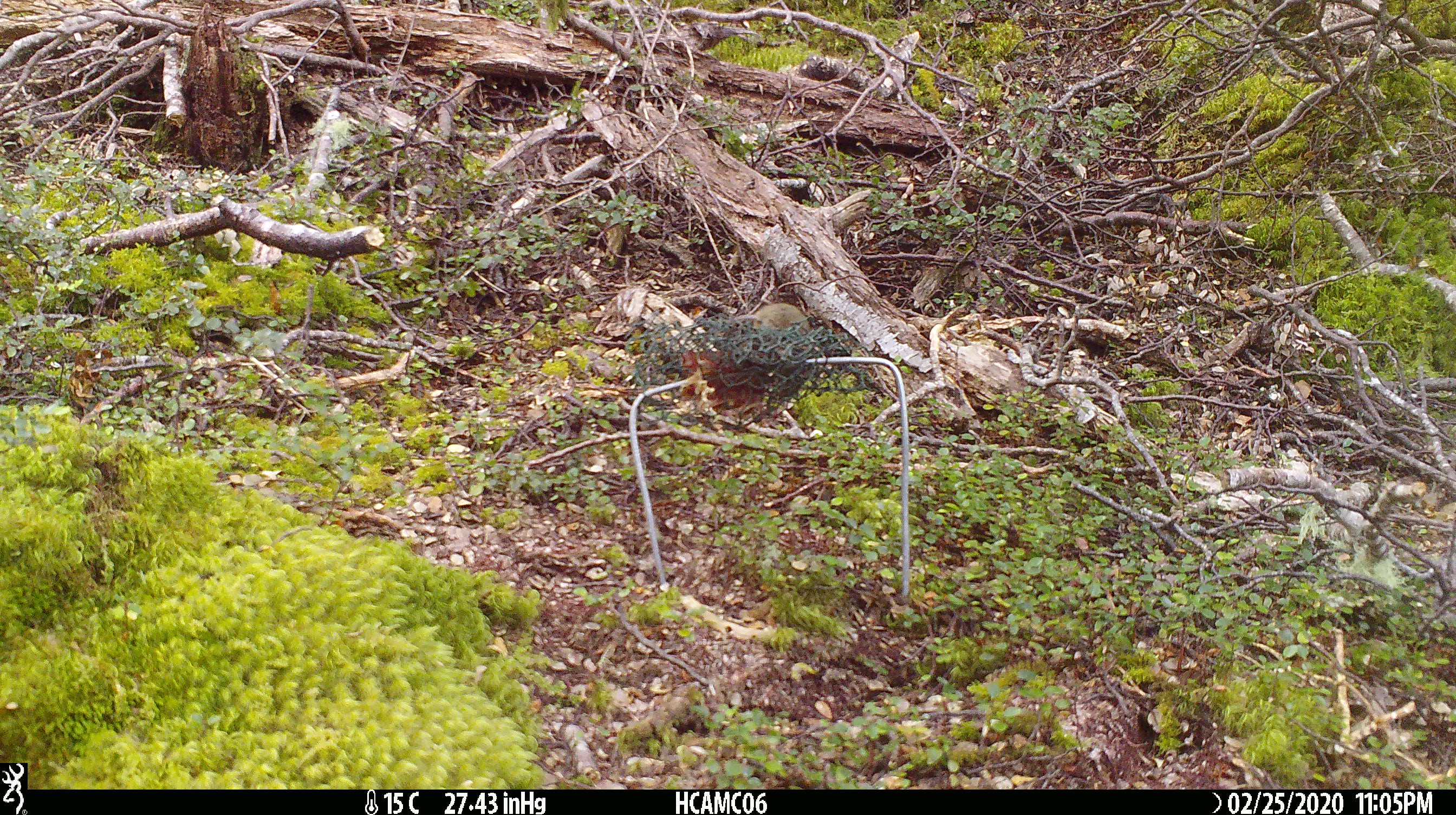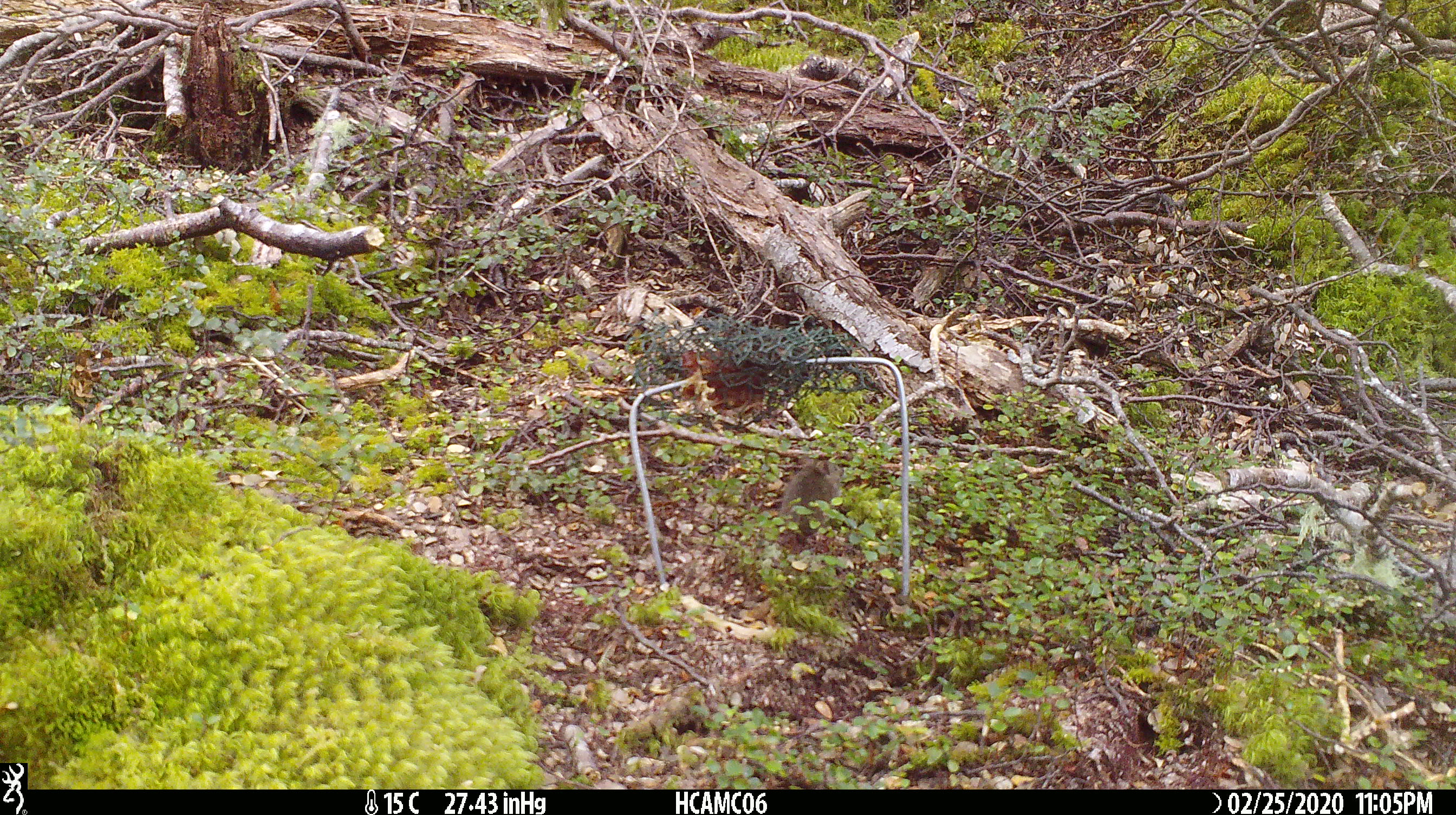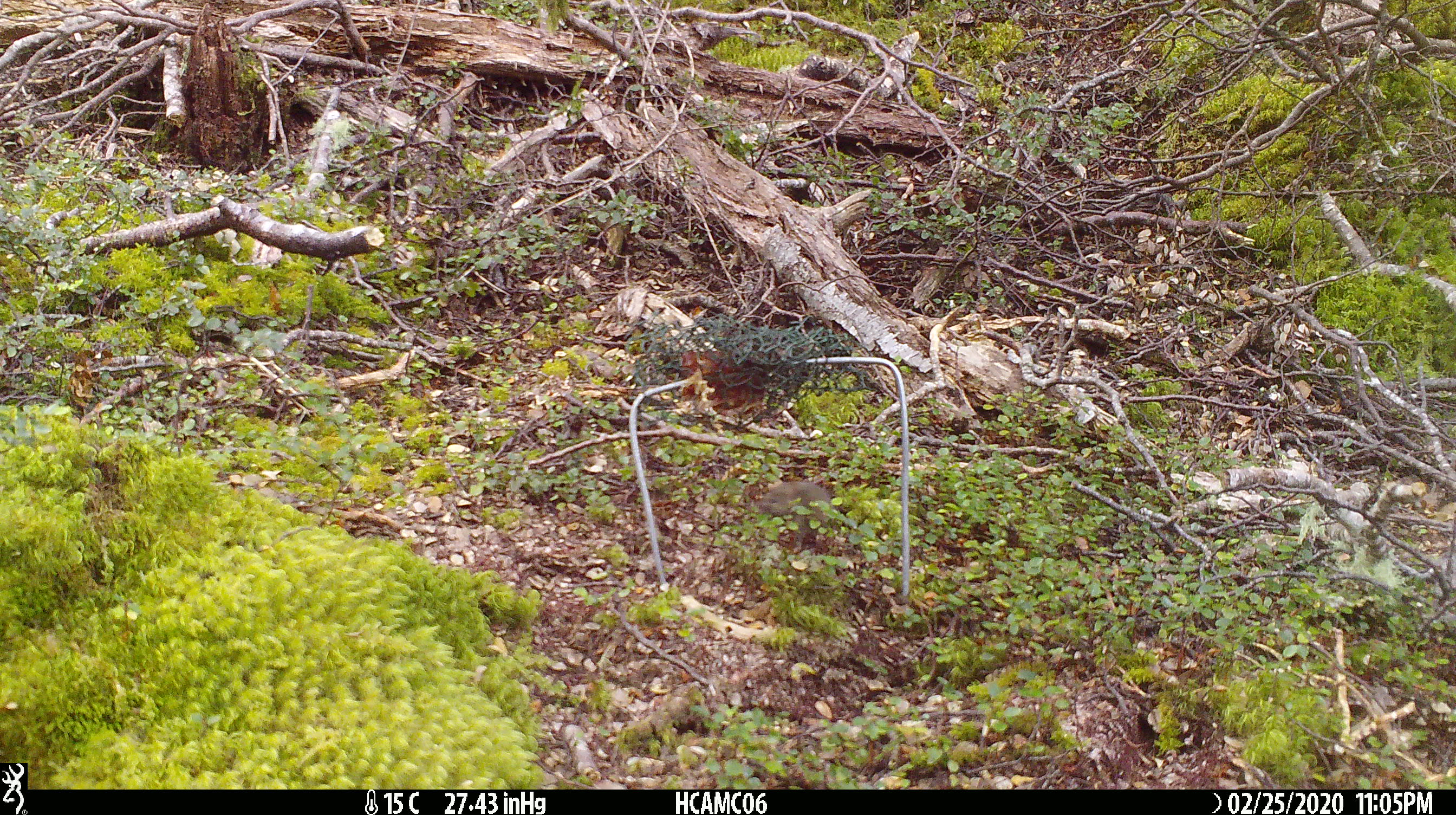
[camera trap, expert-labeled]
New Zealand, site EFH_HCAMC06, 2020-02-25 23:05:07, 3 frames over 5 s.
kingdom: Animalia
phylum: Chordata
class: Mammalia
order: Rodentia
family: Muridae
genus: Mus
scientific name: Mus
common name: mouse